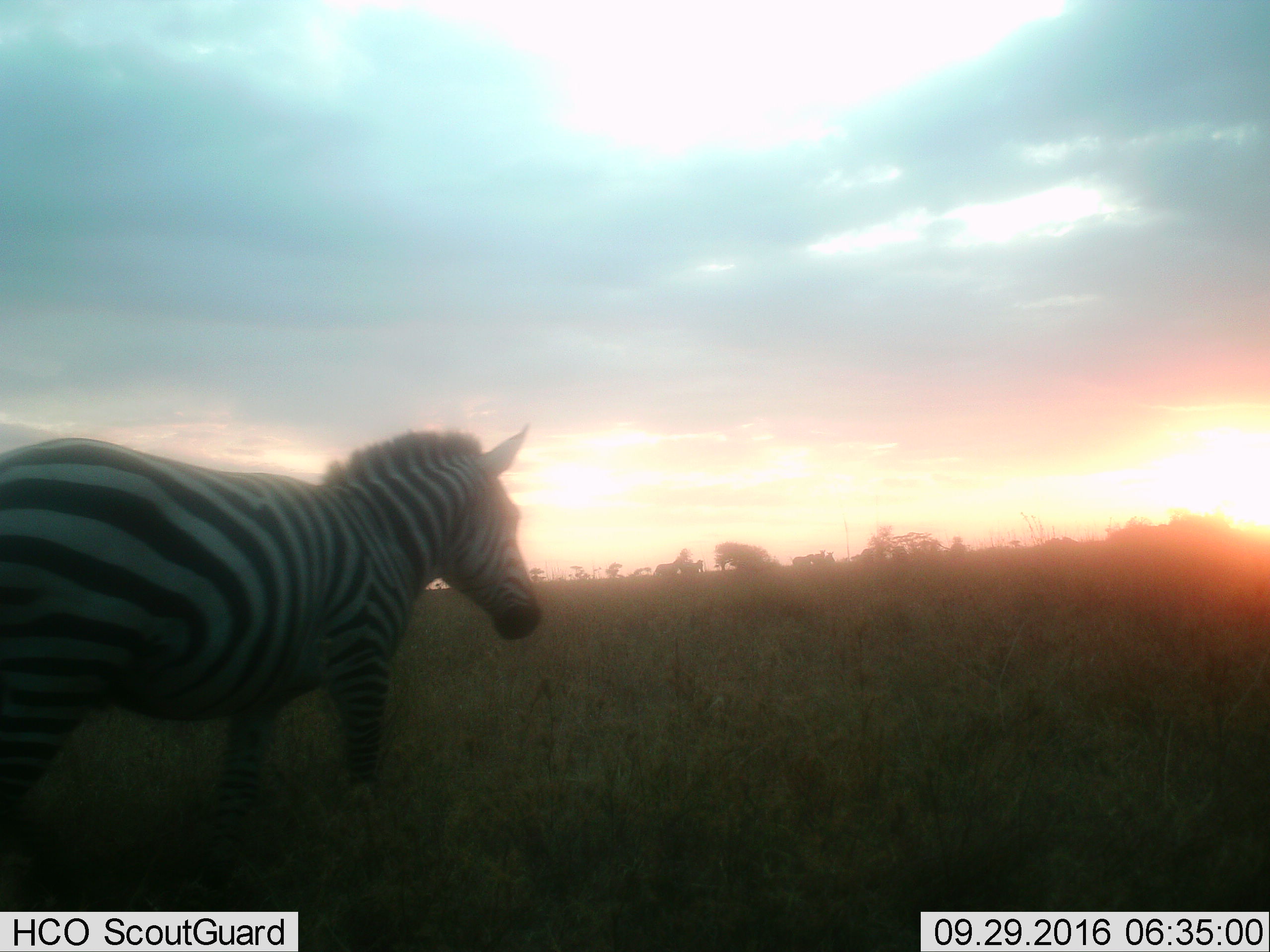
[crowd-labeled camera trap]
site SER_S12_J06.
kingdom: Animalia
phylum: Chordata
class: Mammalia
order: Perissodactyla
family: Equidae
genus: Equus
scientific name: Equus quagga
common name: plains zebra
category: zebraplains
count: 1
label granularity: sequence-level